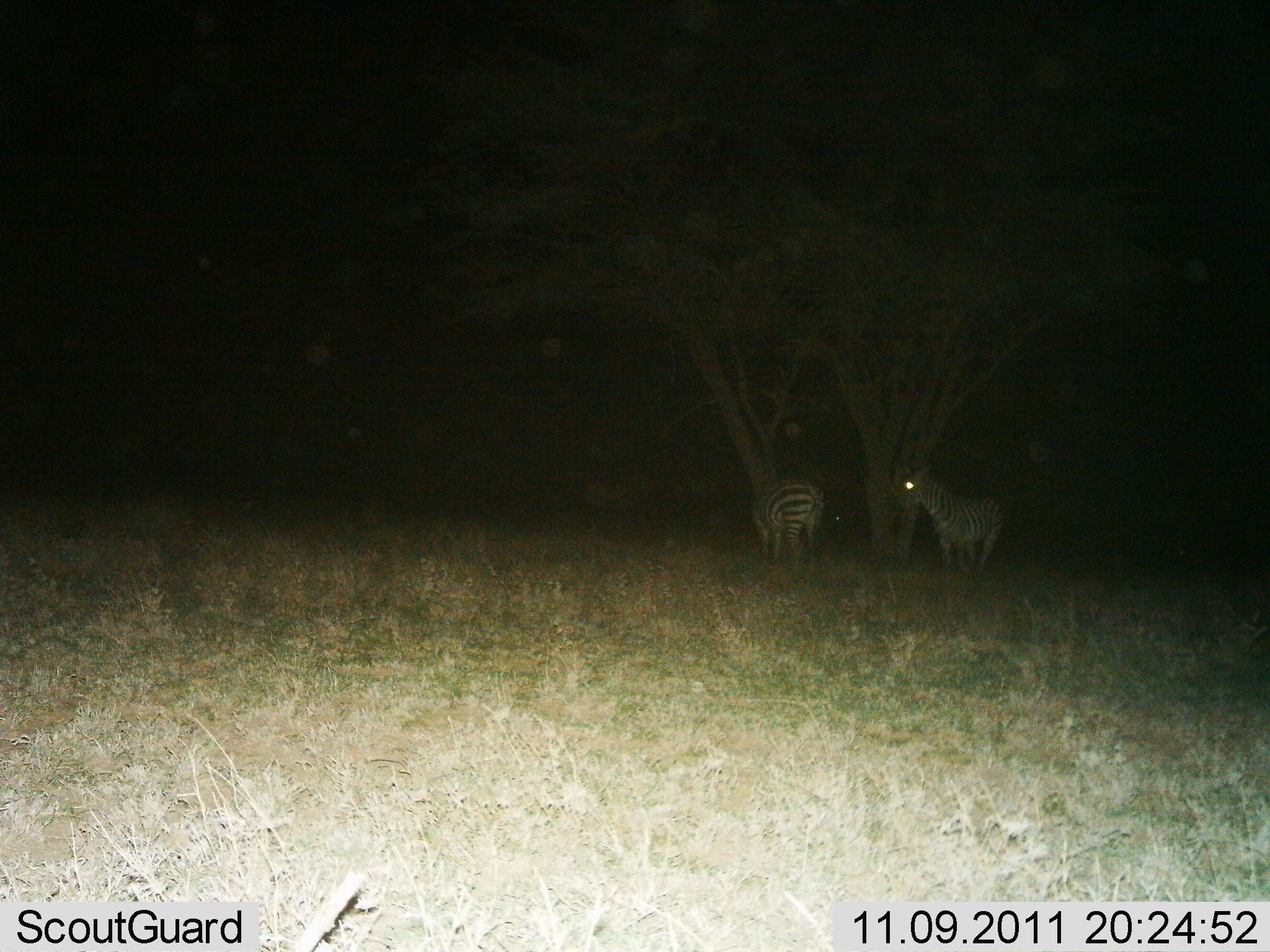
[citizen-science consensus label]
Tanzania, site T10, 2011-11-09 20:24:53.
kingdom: Animalia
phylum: Chordata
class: Mammalia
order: Perissodactyla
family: Equidae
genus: Equus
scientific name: Equus quagga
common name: plains zebra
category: zebra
Zebra (plains zebra) (Equus quagga), count 2. Behavior (volunteer vote fractions): standing 86%, resting 0%, moving 0%, interacting 0%. Young present (vote fraction): 0%. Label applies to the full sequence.